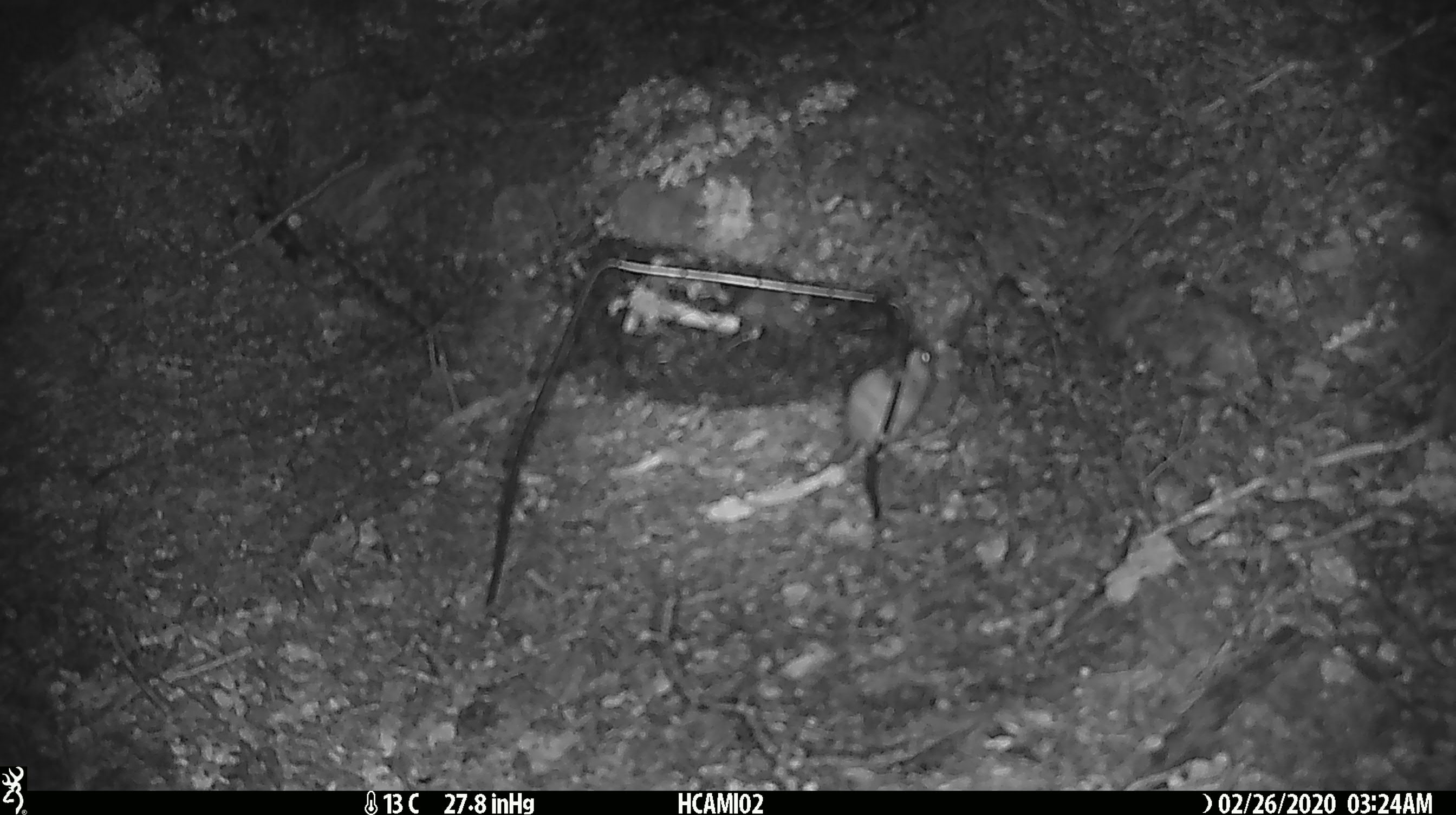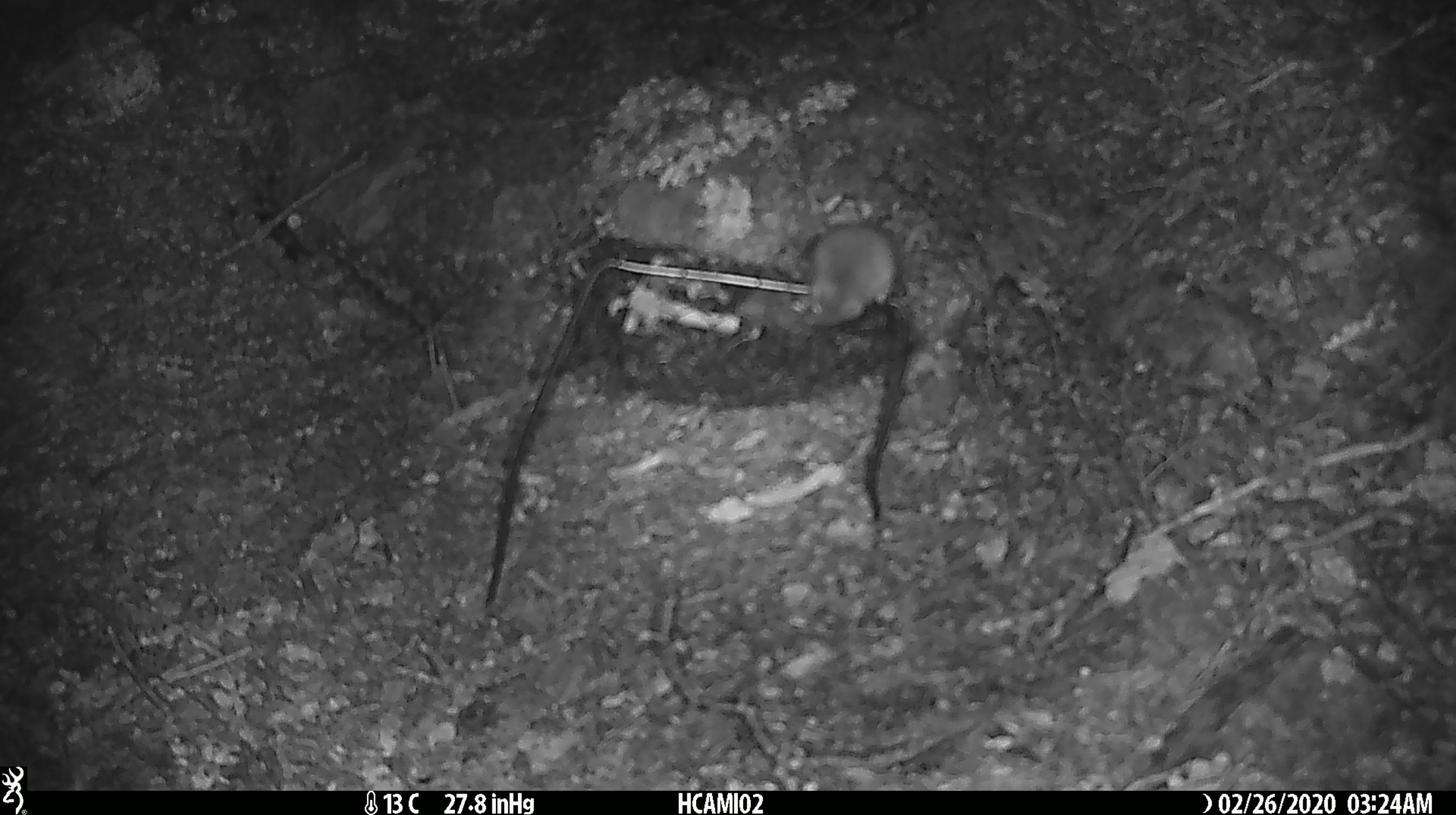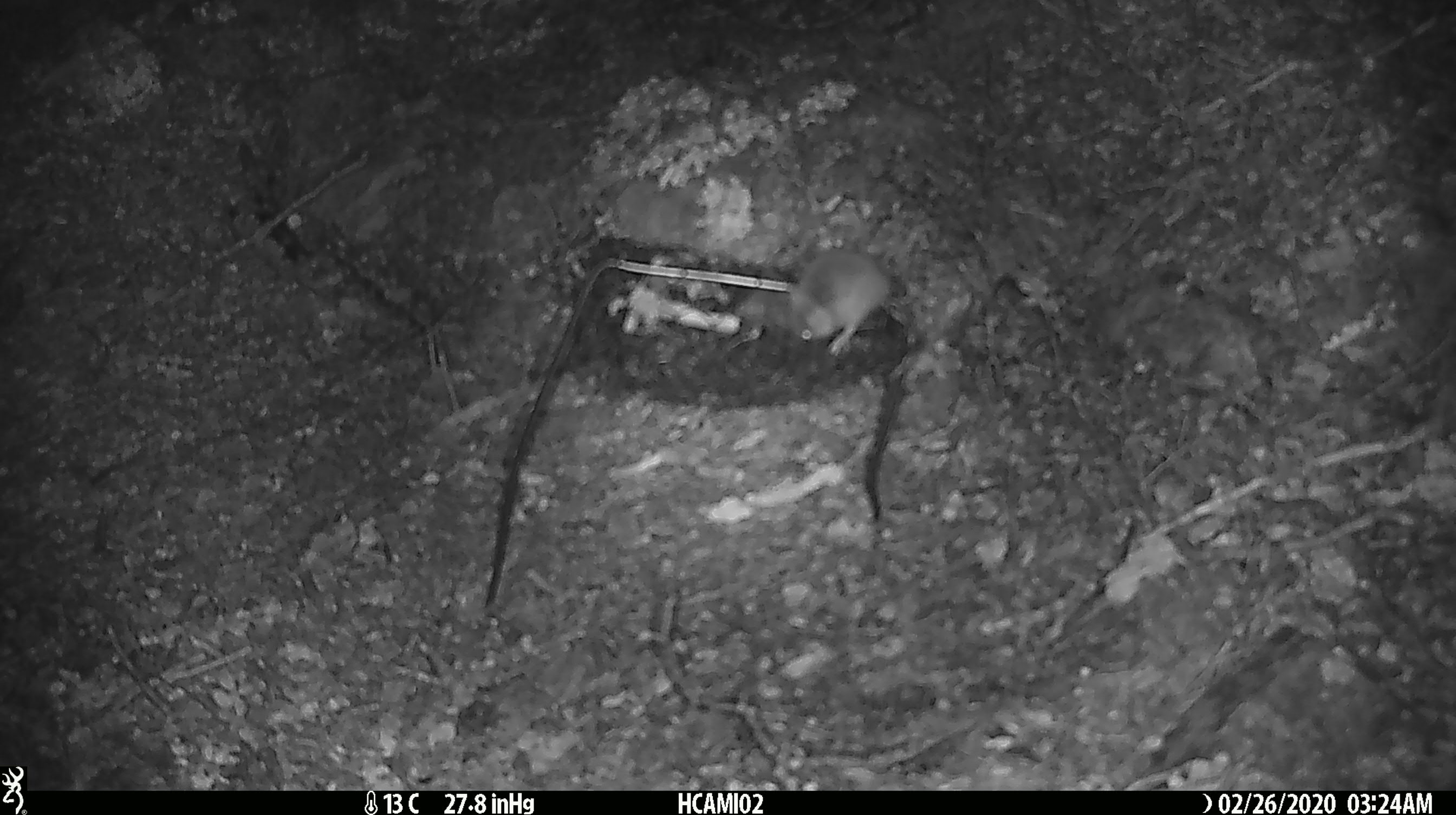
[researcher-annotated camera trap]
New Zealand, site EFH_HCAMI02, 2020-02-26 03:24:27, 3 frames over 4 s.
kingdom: Animalia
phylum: Chordata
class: Mammalia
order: Rodentia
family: Muridae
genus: Mus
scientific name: Mus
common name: mouse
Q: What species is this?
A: Mouse (Mus).